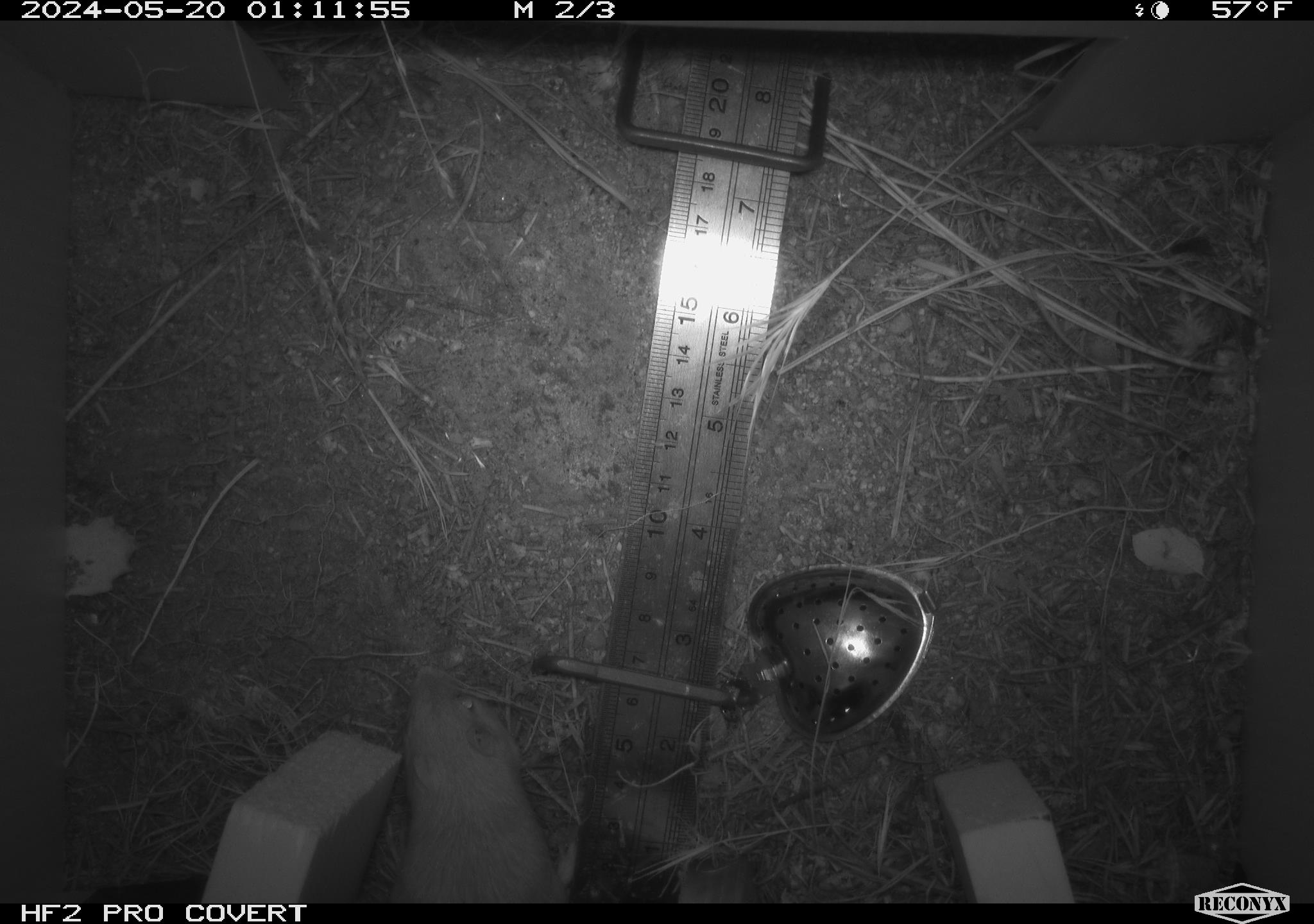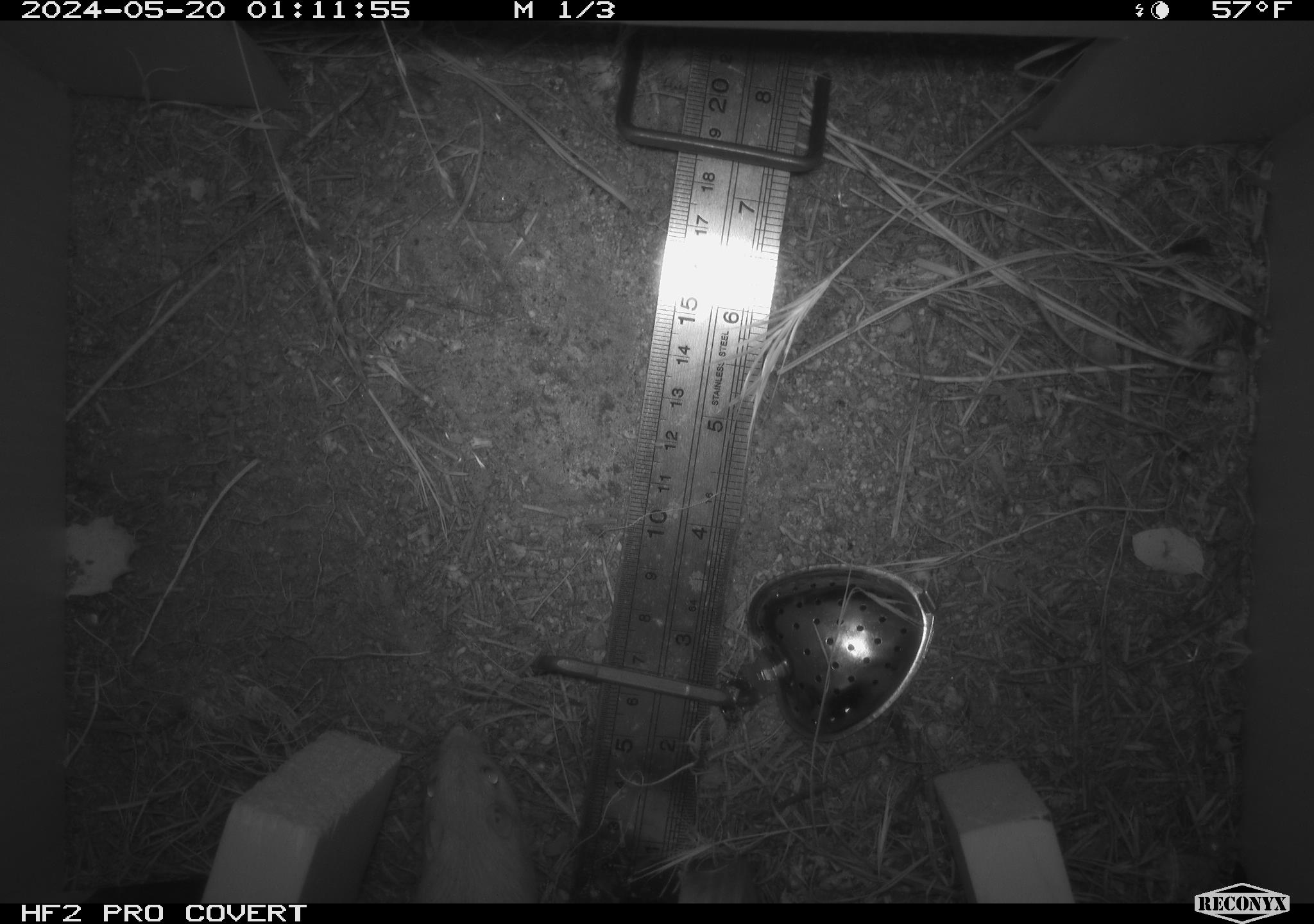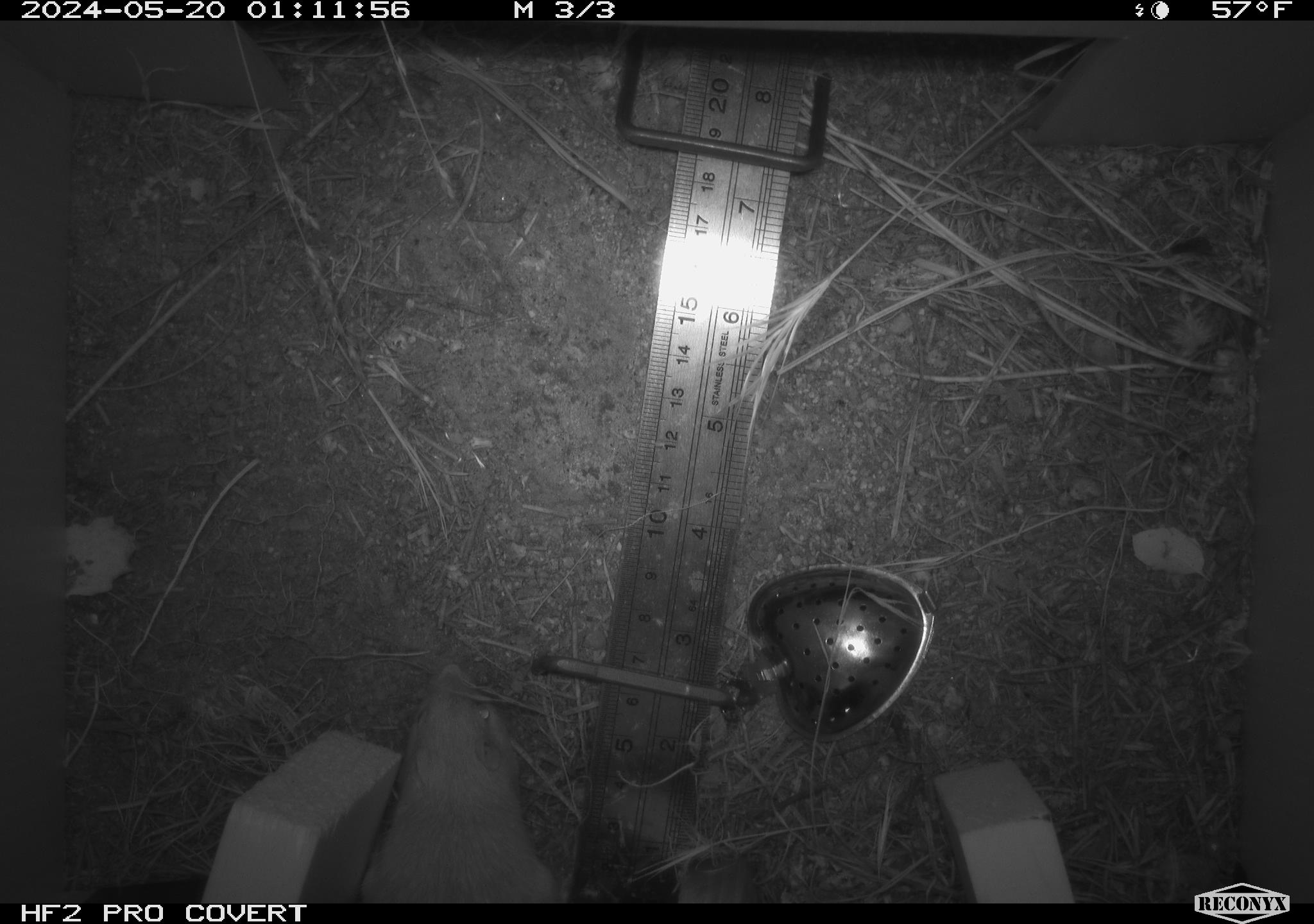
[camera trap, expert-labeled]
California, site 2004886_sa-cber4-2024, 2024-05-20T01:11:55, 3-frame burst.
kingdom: Animalia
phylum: Chordata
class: Mammalia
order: Rodentia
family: Heteromyidae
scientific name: Heteromyidae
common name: kangaroo rats and pocket mice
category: heteromyidae family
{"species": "heteromyidae family (kangaroo rats and pocket mice) (Heteromyidae)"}